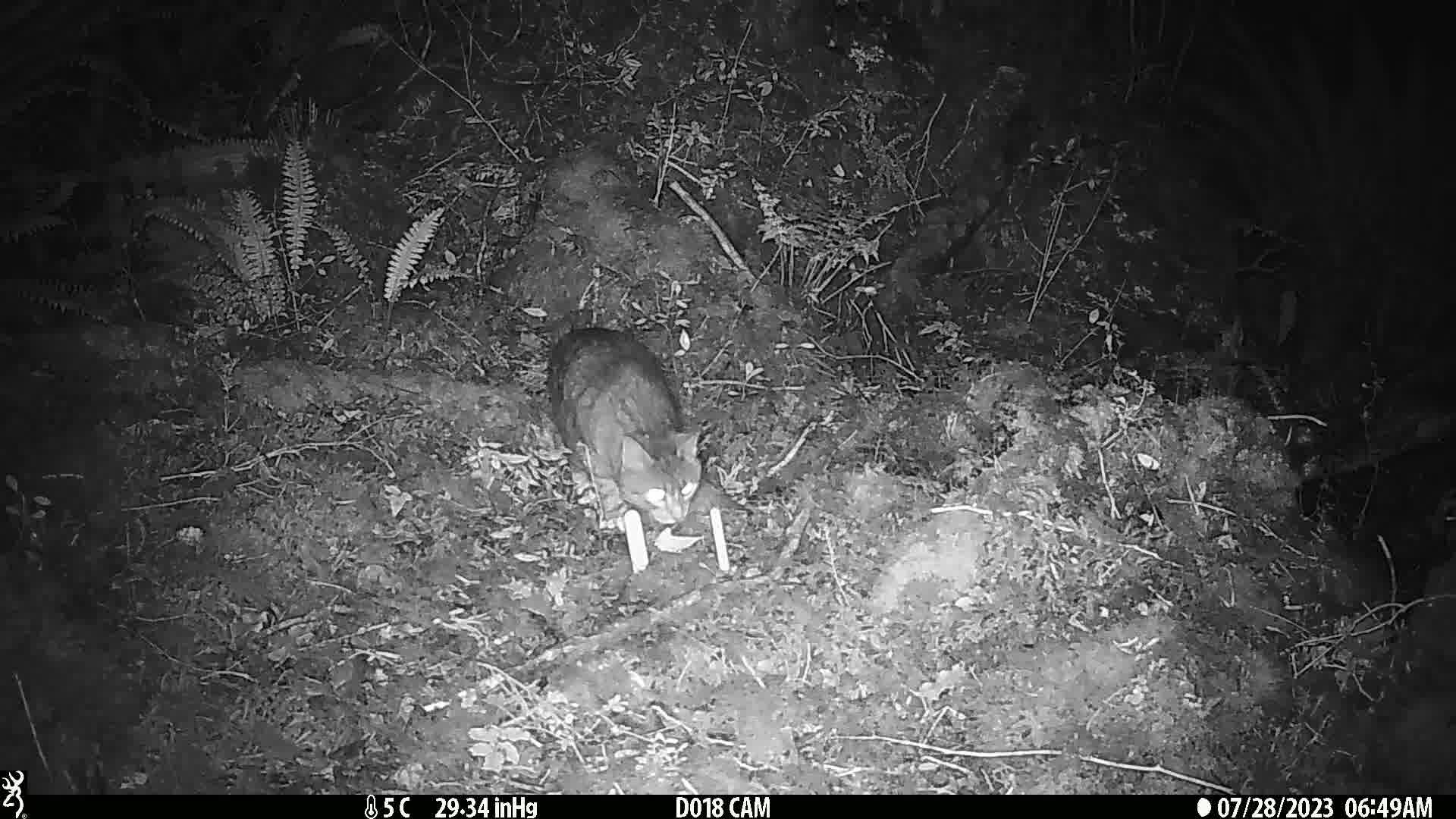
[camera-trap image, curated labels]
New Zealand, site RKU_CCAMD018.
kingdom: Animalia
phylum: Chordata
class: Mammalia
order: Carnivora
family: Felidae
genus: Felis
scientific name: Felis catus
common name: domestic cat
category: cat